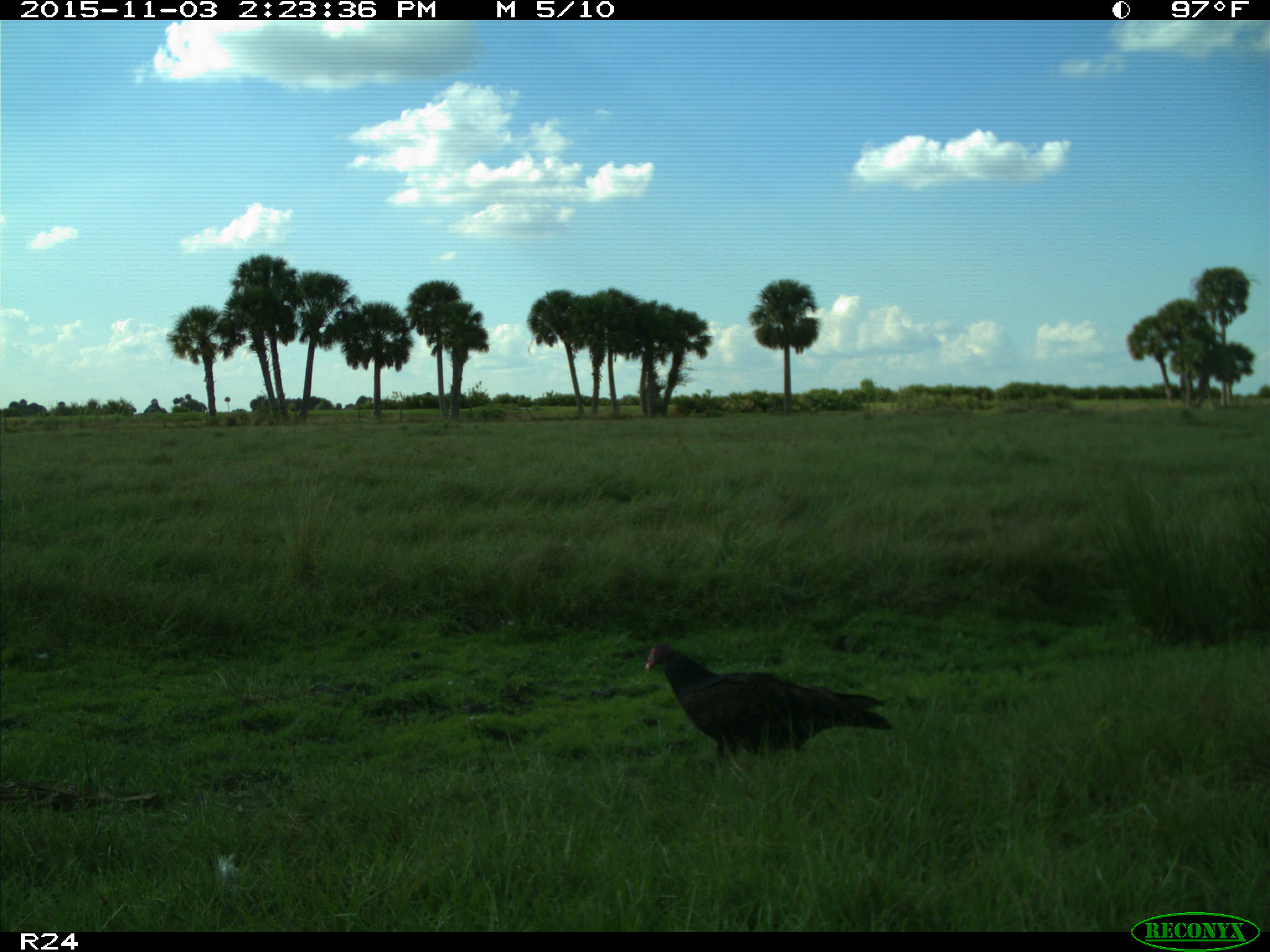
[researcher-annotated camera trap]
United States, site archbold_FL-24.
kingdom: Animalia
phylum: Chordata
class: Aves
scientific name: Aves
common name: birds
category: unidentified bird